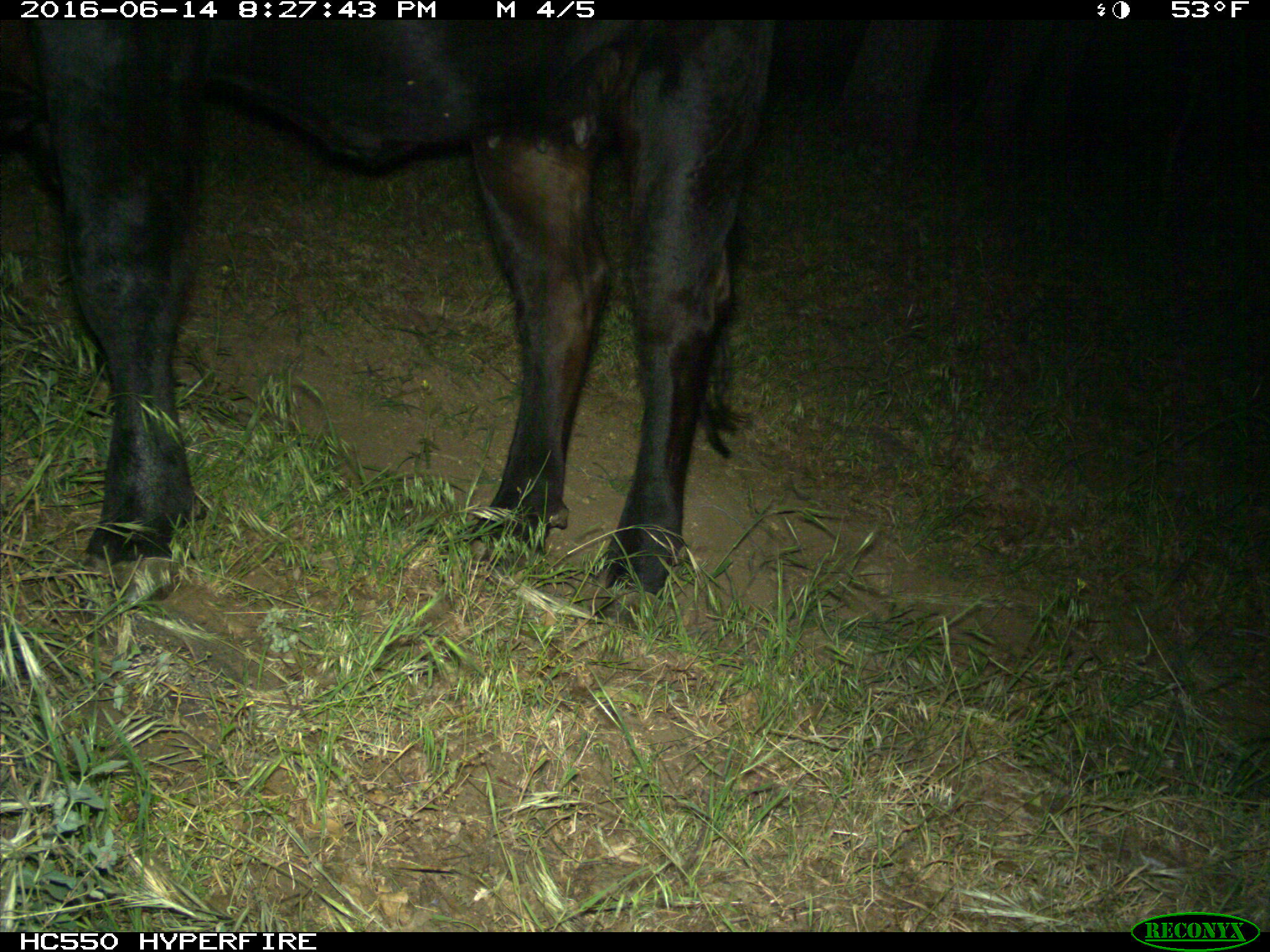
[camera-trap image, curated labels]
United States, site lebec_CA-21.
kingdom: Animalia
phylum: Chordata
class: Mammalia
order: Artiodactyla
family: Bovidae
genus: Bos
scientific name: Bos taurus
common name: domestic cow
Bos taurus (domestic cow).